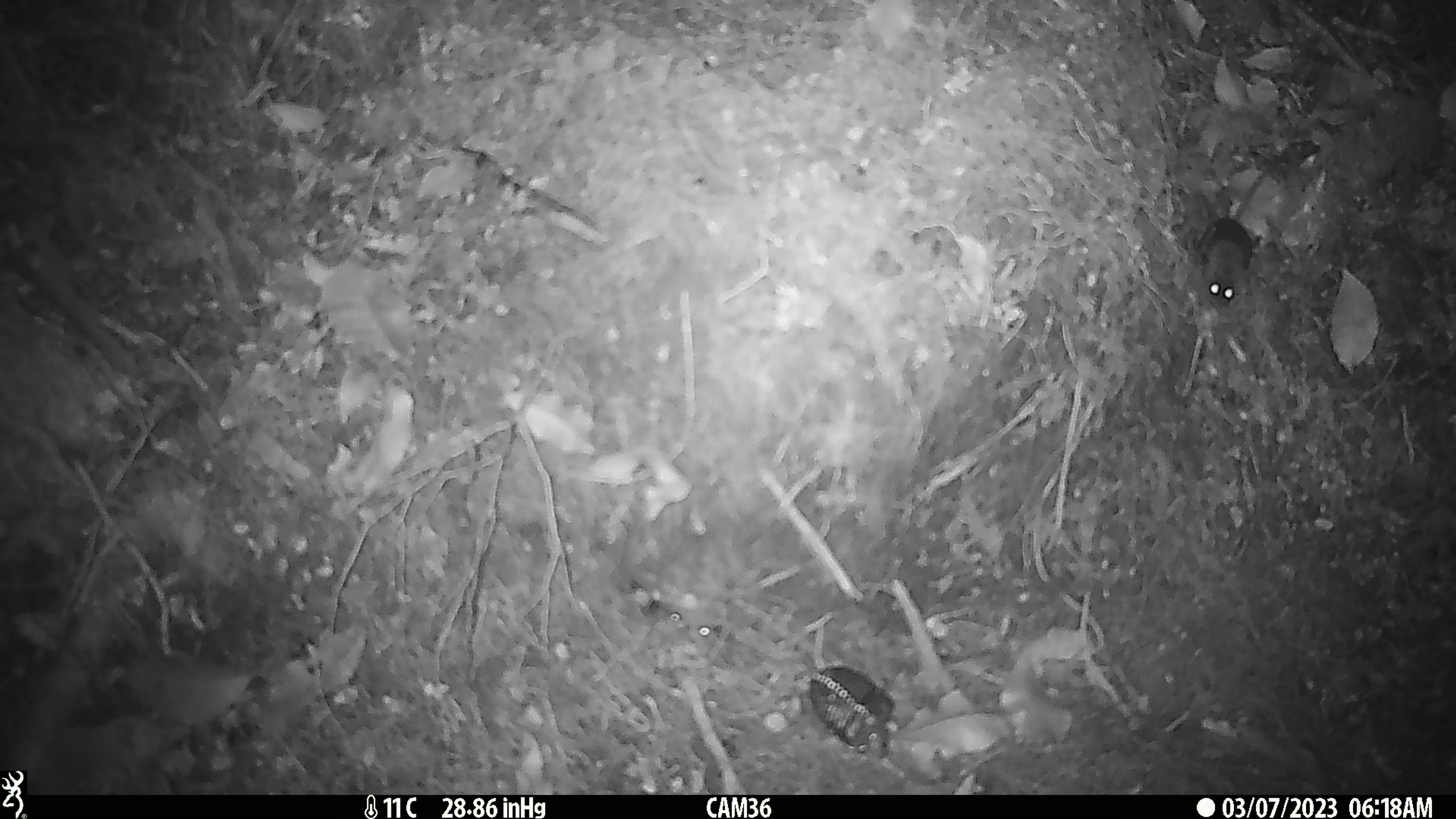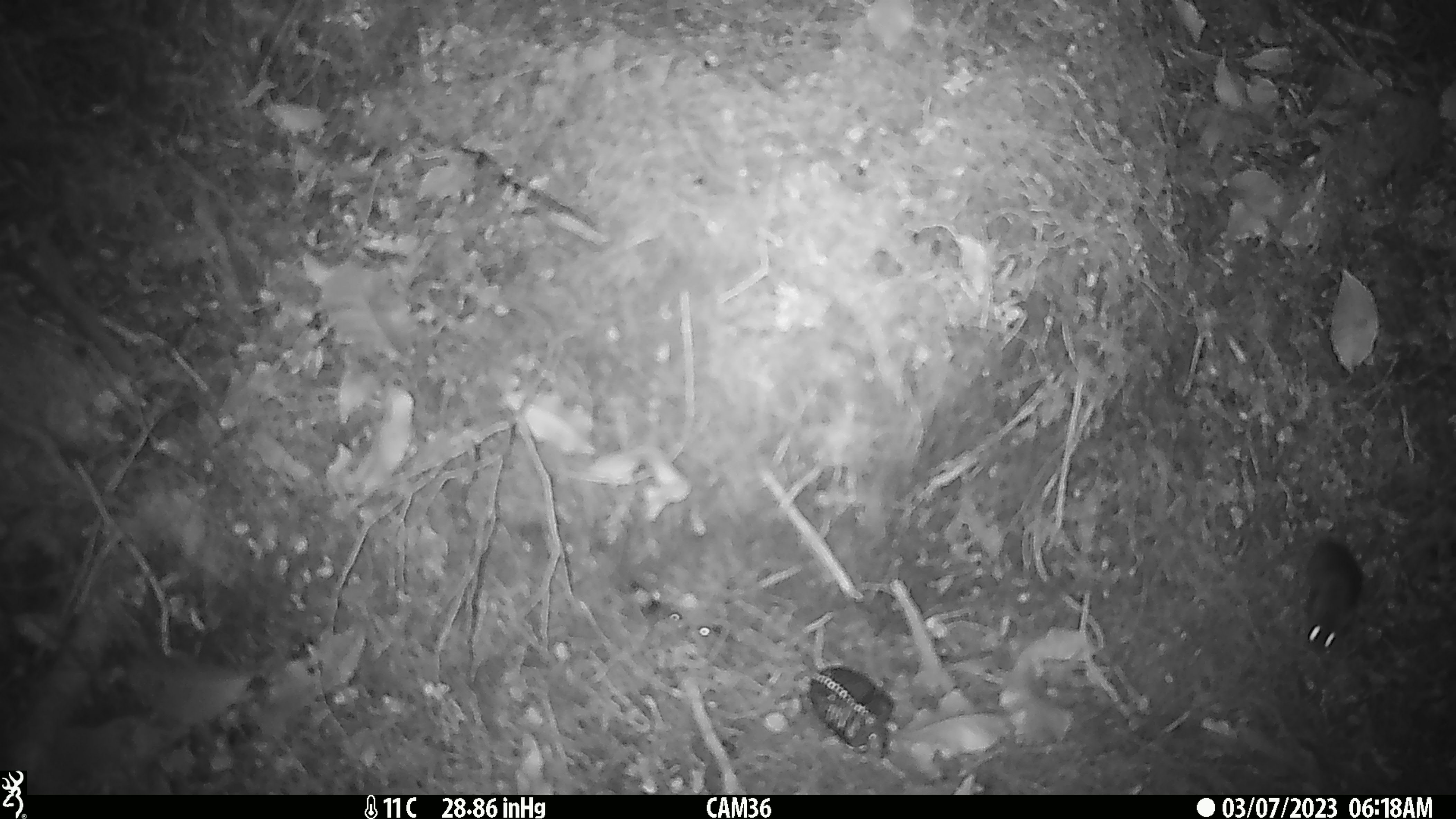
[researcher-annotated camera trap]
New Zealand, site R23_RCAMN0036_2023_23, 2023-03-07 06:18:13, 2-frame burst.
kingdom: Animalia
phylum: Chordata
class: Mammalia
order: Rodentia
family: Muridae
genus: Mus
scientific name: Mus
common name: mouse